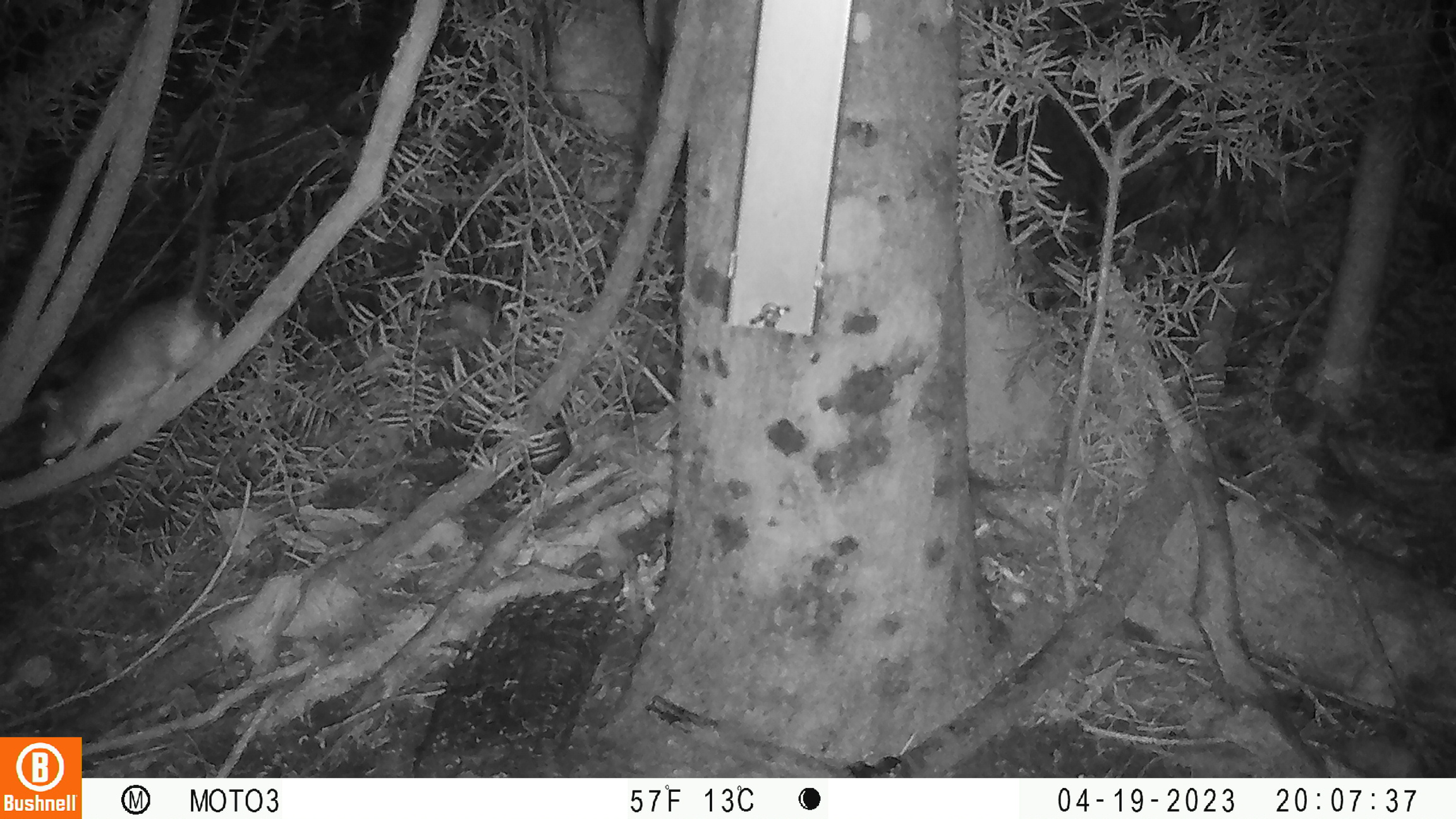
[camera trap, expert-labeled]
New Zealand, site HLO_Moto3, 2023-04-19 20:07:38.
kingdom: Animalia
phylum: Chordata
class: Mammalia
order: Rodentia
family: Muridae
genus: Rattus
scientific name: Rattus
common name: rat